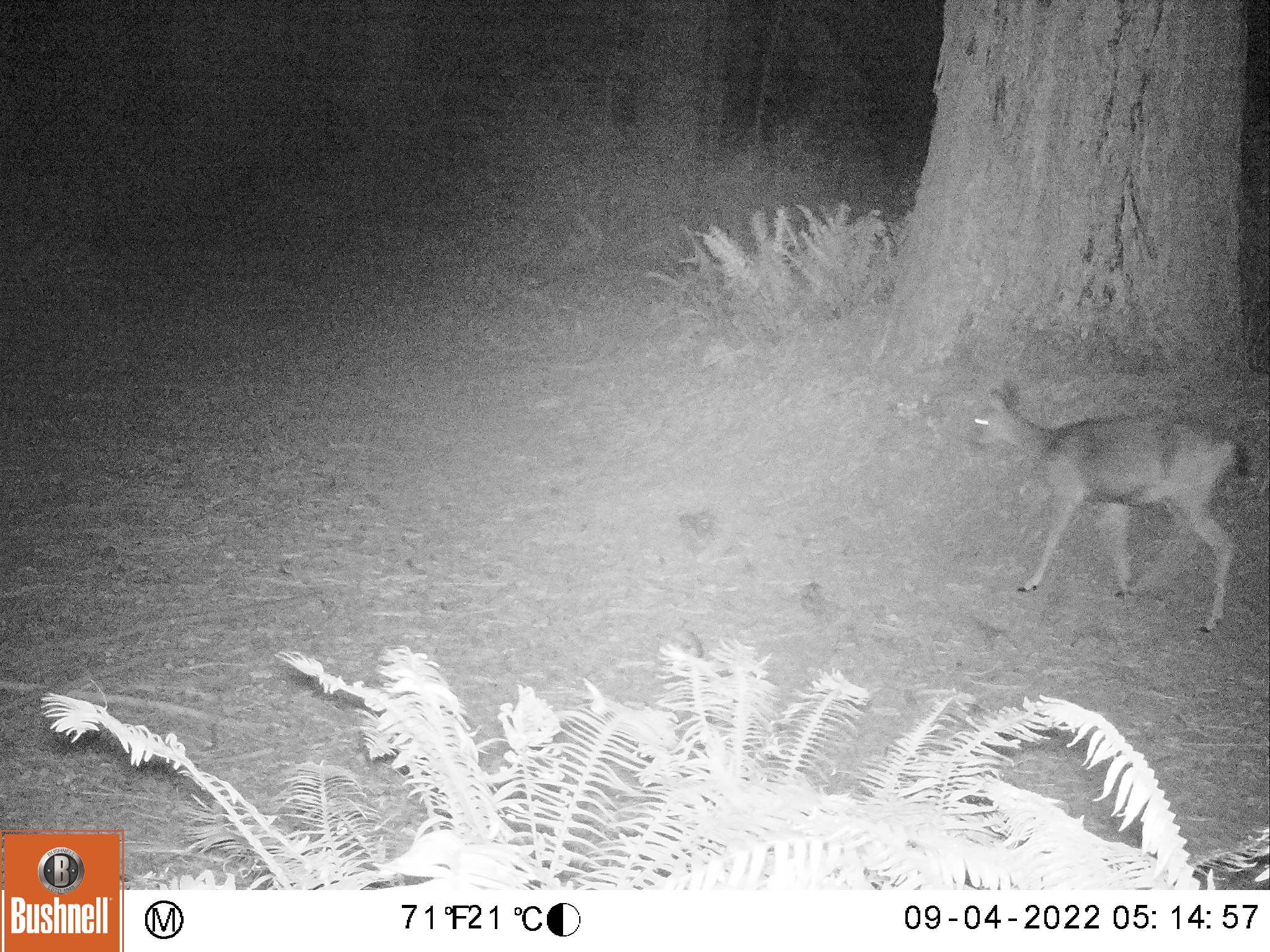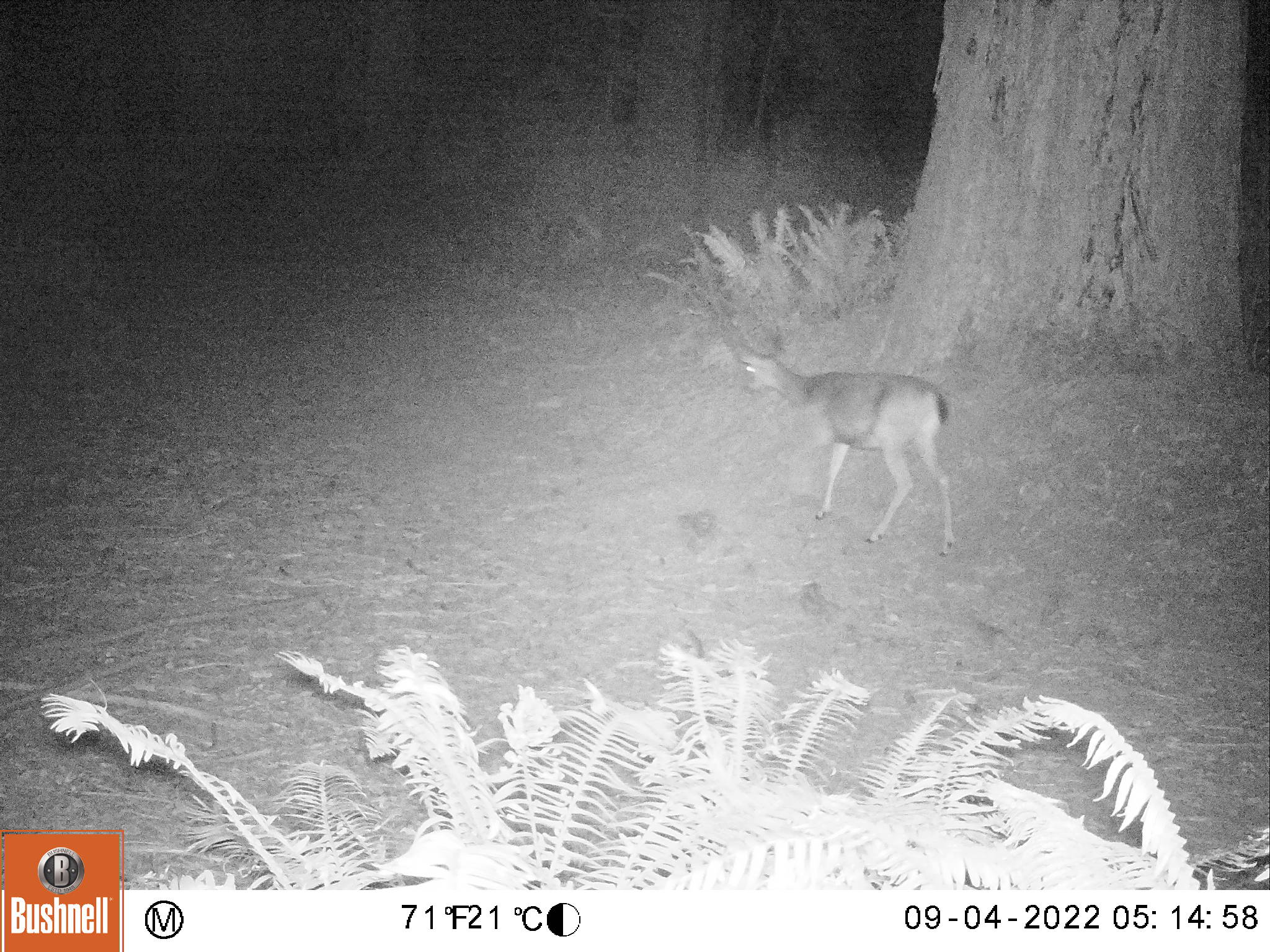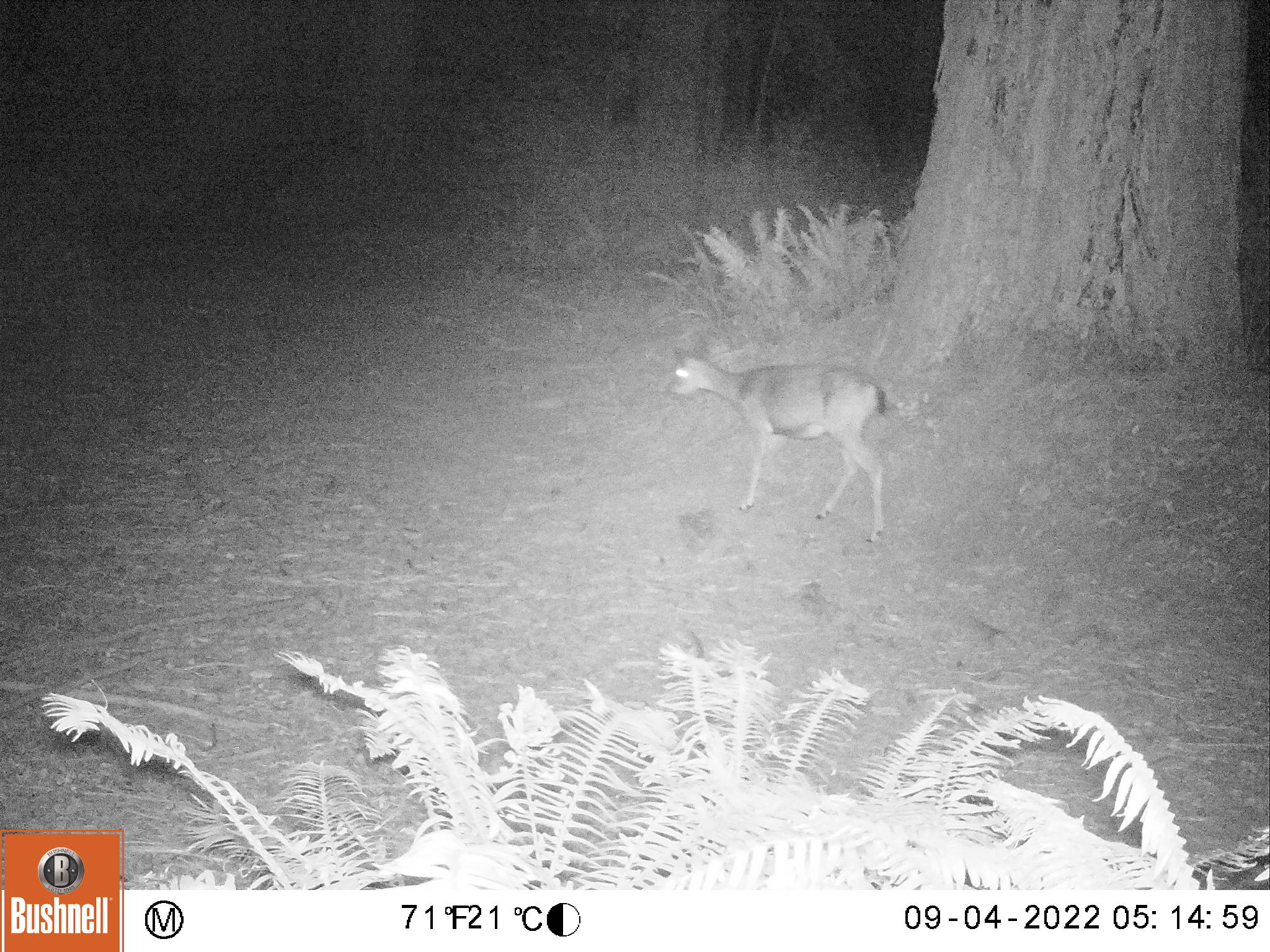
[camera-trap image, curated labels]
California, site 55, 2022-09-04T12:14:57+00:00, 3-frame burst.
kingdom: Animalia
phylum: Chordata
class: Mammalia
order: Artiodactyla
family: Cervidae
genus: Odocoileus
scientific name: Odocoileus hemionus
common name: mule deer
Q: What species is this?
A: Mule deer (Odocoileus hemionus).